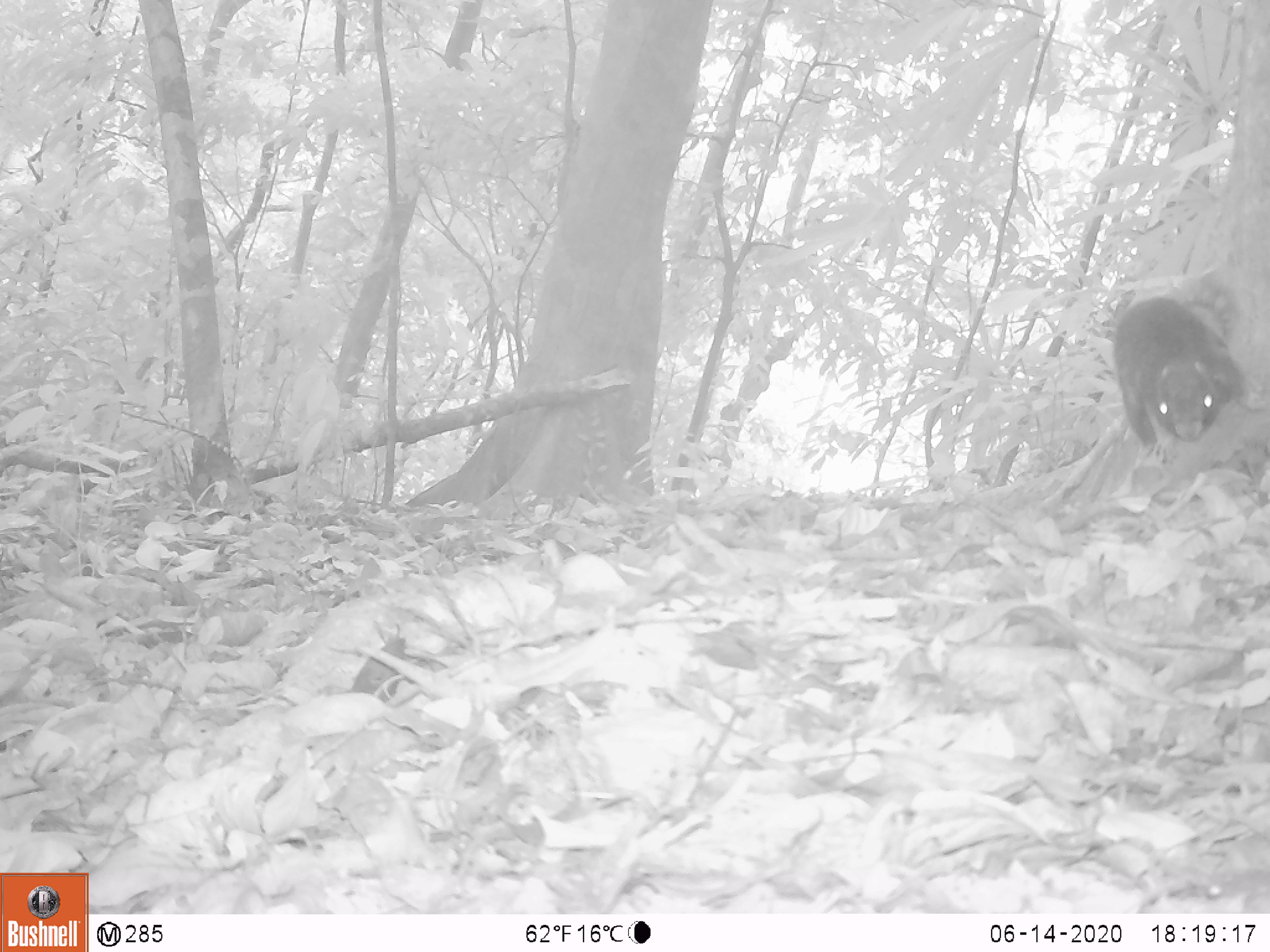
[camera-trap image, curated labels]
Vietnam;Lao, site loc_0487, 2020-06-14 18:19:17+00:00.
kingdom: Animalia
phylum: Chordata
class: Mammalia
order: Rodentia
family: Sciuridae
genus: Sciurus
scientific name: Sciurus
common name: squirrel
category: unidentified squirrel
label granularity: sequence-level